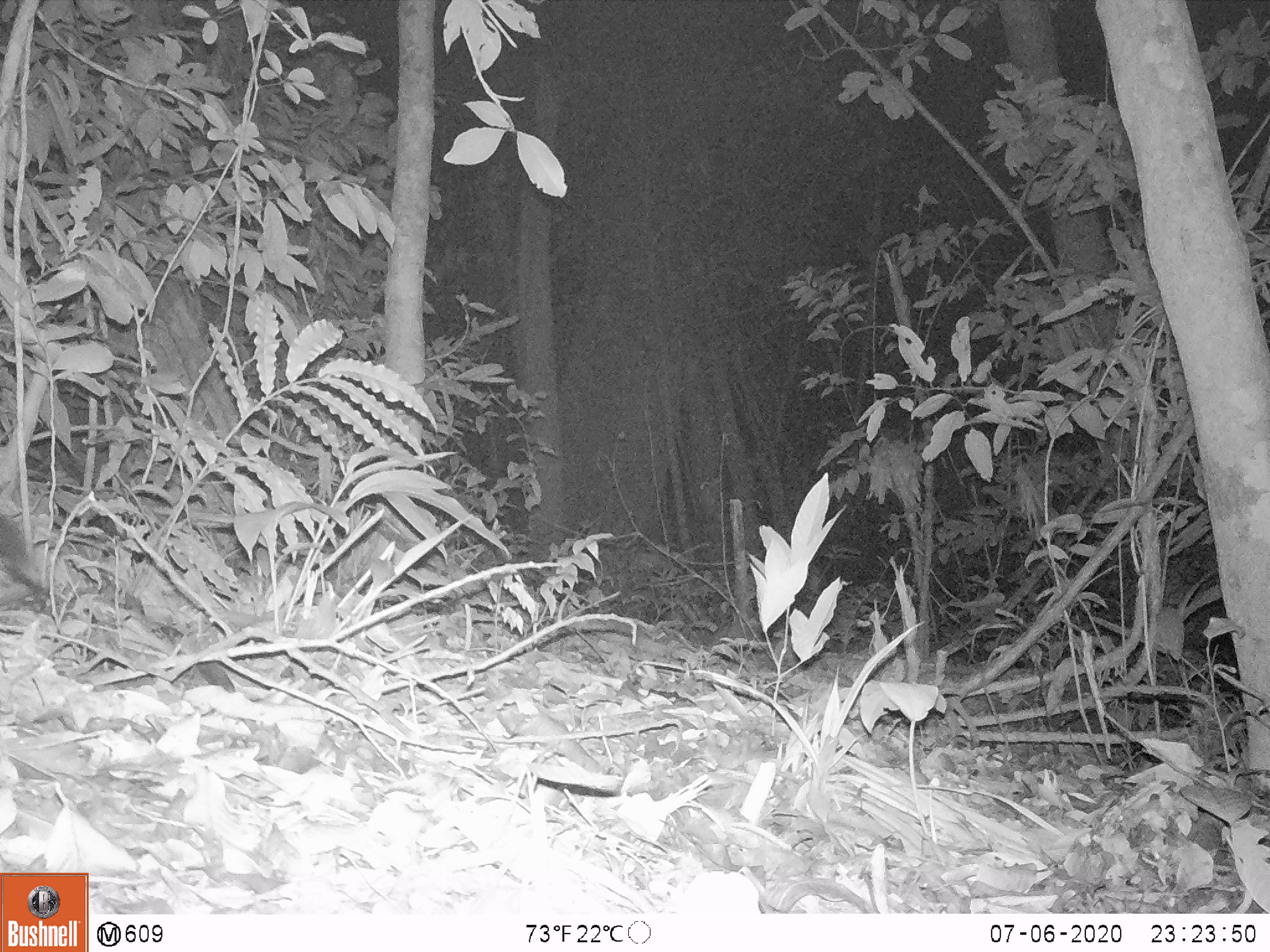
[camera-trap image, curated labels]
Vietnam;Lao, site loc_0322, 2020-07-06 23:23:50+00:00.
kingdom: Animalia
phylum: Chordata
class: Mammalia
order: Carnivora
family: Viverridae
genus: Paradoxurus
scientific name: Paradoxurus hermaphroditus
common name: common palm civet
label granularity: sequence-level